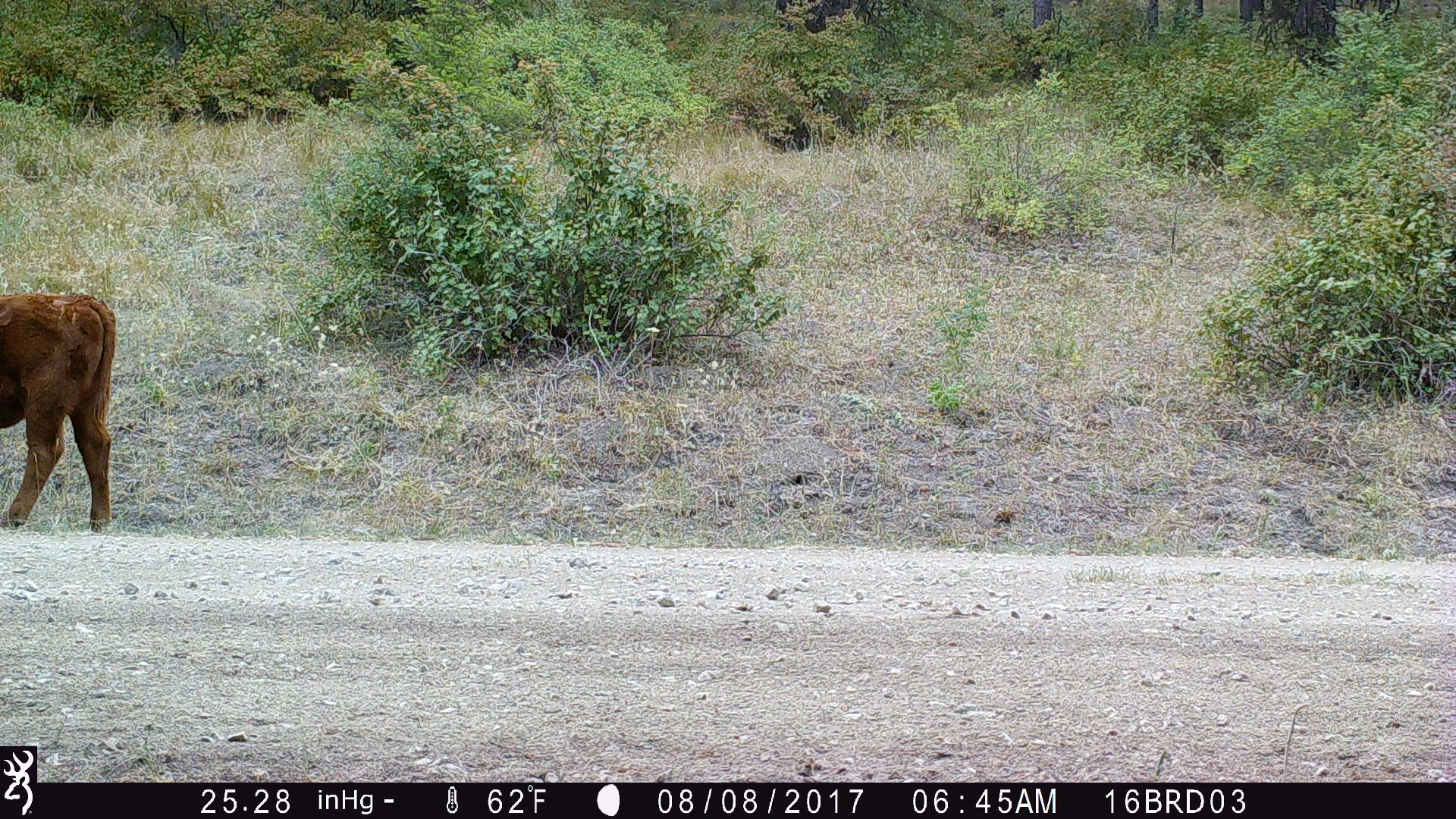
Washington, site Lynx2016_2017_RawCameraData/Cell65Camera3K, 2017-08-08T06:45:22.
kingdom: Animalia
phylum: Chordata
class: Mammalia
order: Artiodactyla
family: Bovidae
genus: Bos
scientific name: Bos taurus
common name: domestic cattle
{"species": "domestic cattle (Bos taurus)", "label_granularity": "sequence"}